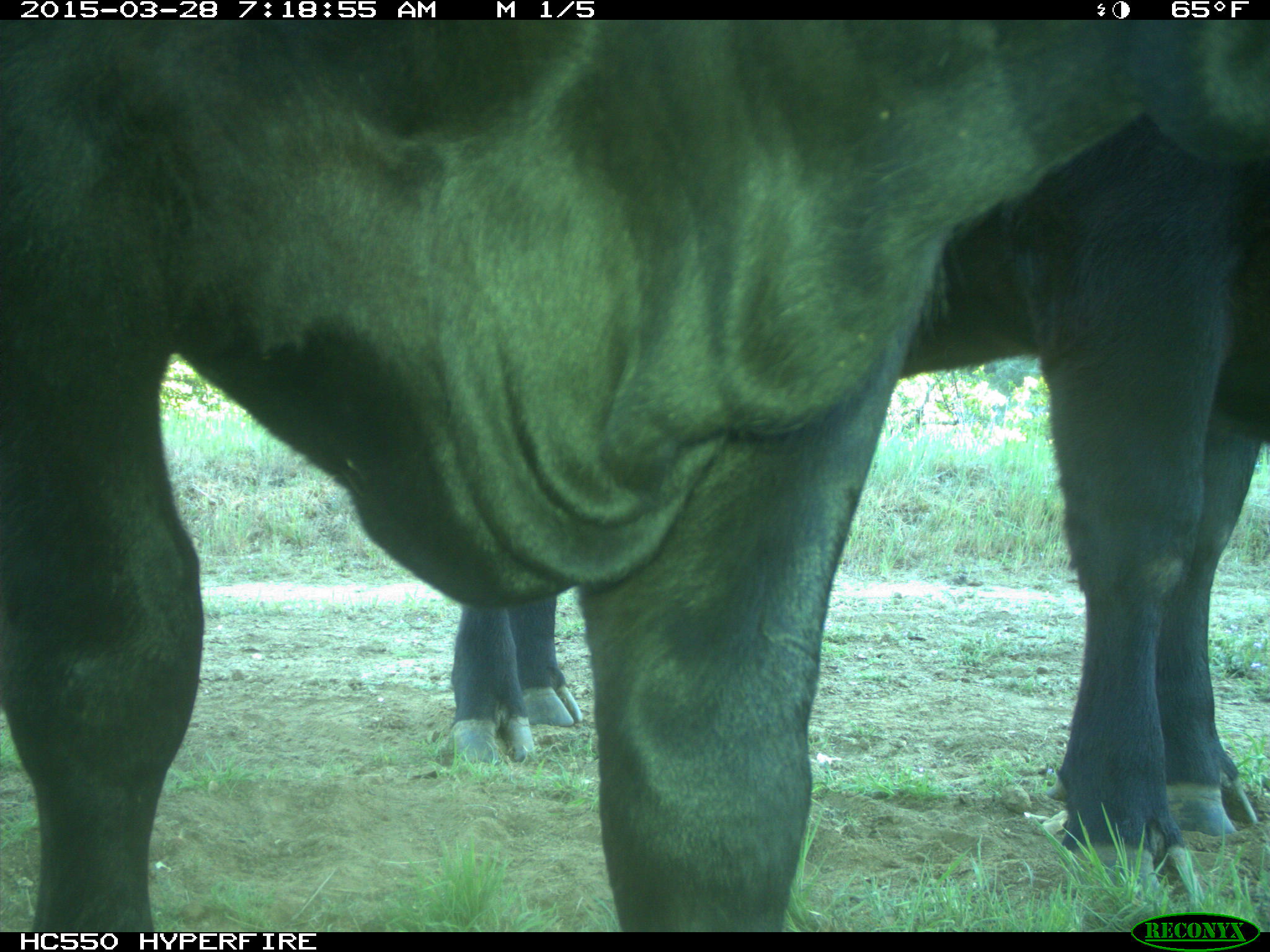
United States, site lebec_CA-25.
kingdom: Animalia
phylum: Chordata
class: Mammalia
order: Artiodactyla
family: Bovidae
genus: Bos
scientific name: Bos taurus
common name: domestic cow